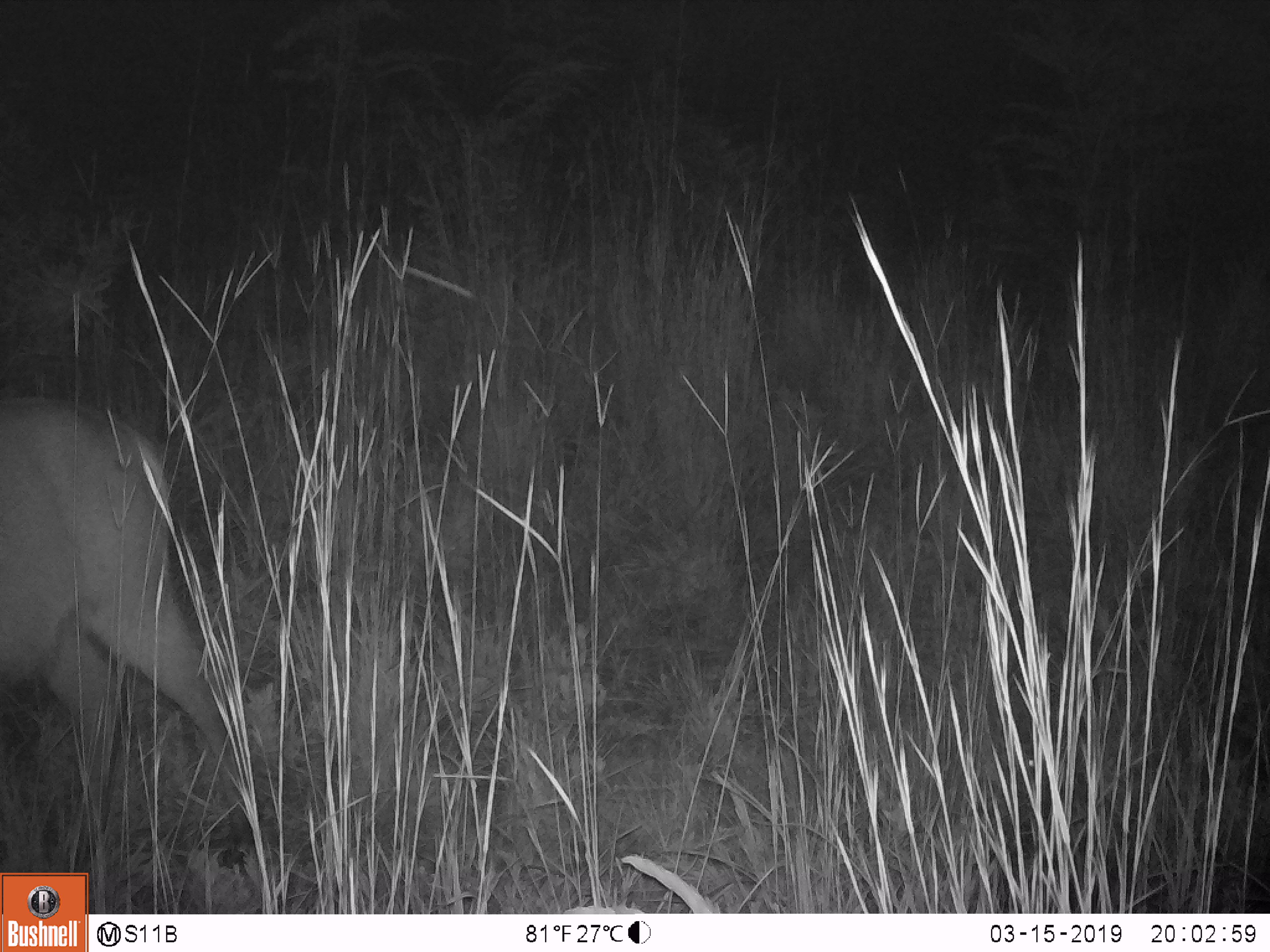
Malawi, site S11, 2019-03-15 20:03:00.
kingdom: Animalia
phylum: Chordata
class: Mammalia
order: Artiodactyla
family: Bovidae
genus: Kobus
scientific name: Kobus ellipsiprymnus ellipsiprymnus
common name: common waterbuck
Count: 1.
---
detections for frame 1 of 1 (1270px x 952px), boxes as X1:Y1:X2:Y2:
common waterbuck: 0:388:258:819